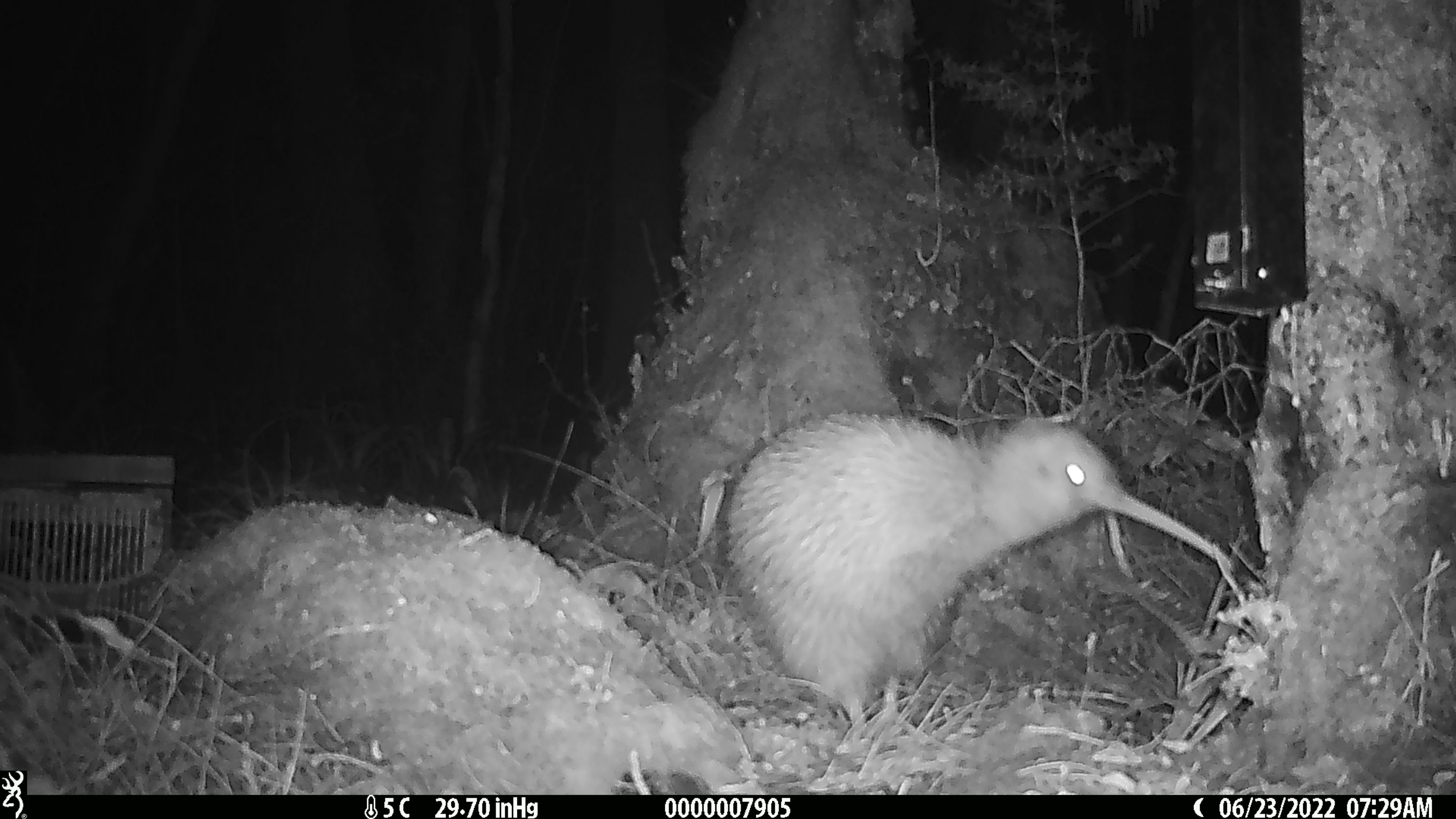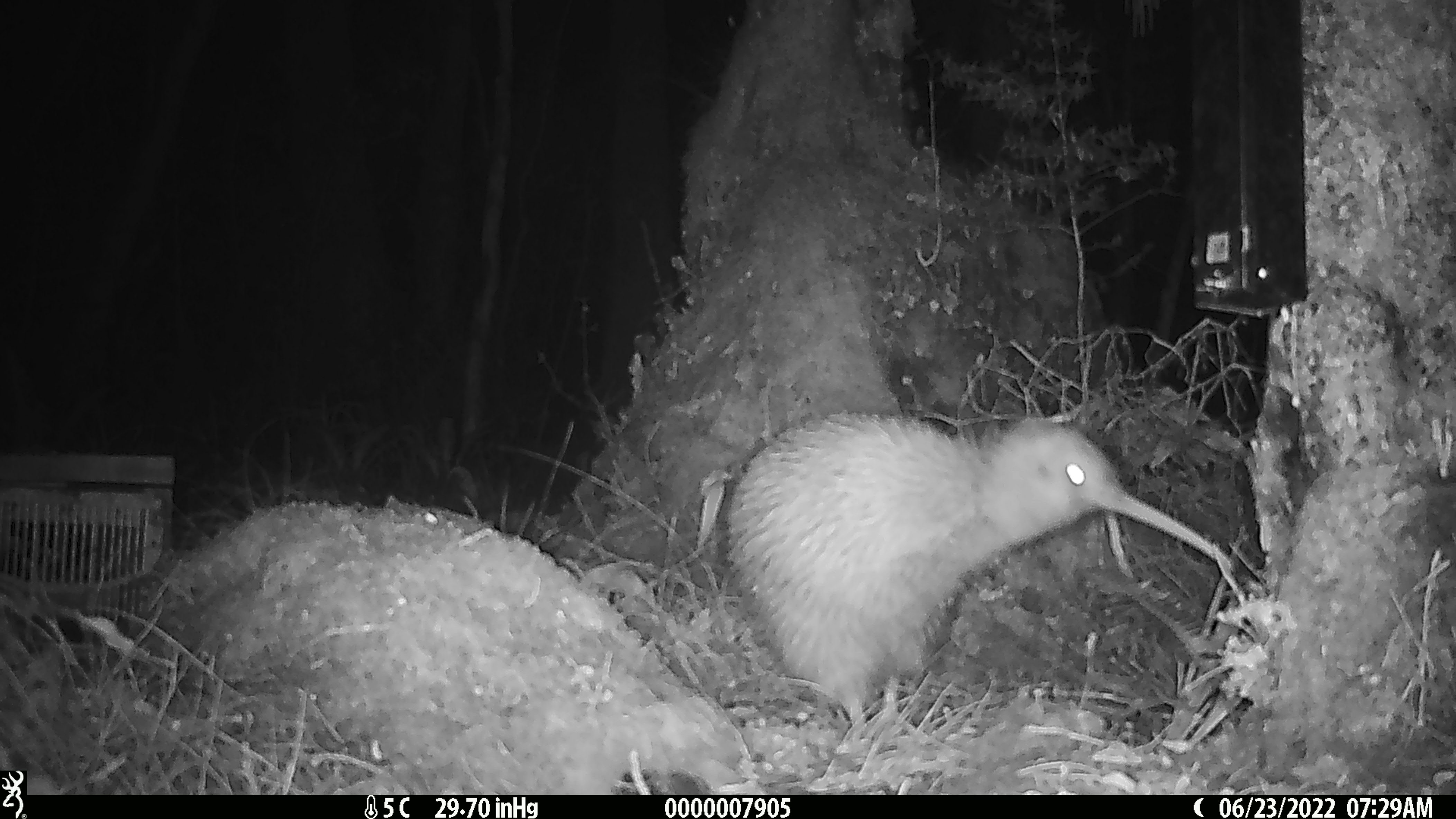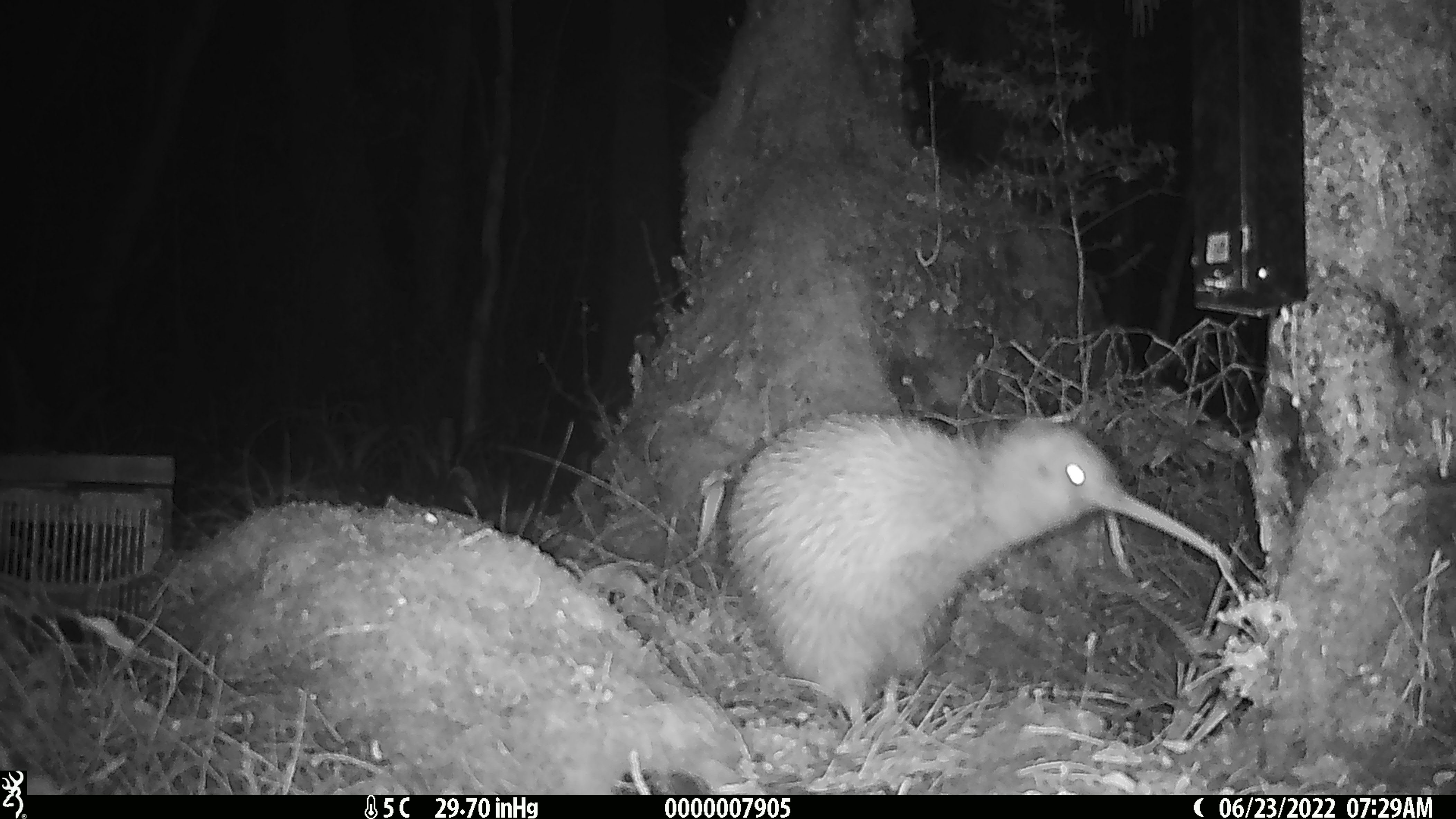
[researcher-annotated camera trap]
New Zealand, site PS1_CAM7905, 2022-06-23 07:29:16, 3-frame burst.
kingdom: Animalia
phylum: Chordata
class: Aves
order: Apterygiformes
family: Apterygidae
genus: Apteryx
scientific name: Apteryx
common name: kiwi